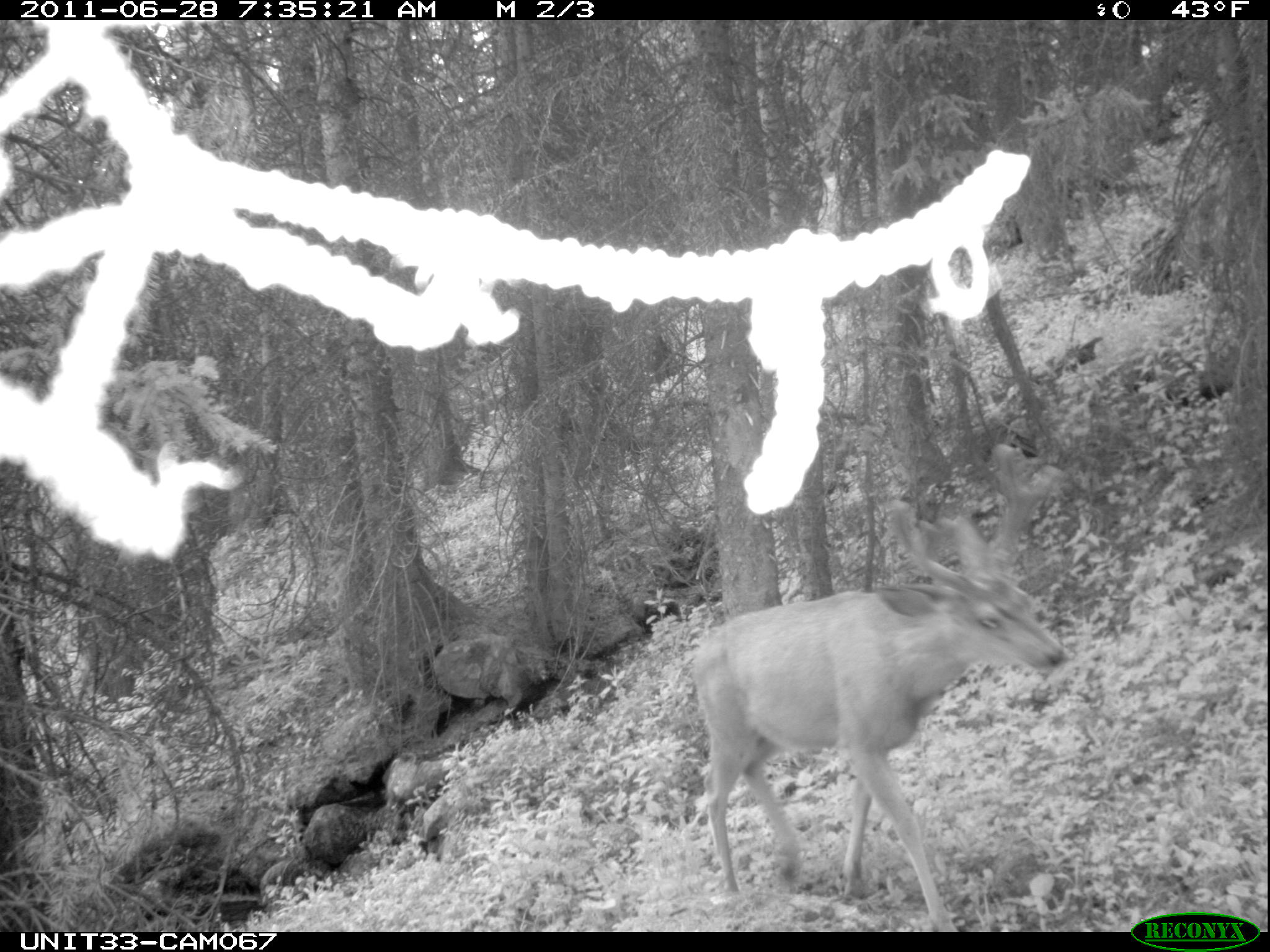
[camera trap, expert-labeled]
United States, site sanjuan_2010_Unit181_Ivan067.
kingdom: Animalia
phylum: Chordata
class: Mammalia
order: Artiodactyla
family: Cervidae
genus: Odocoileus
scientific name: Odocoileus hemionus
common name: mule deer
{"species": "Odocoileus hemionus (mule deer)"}